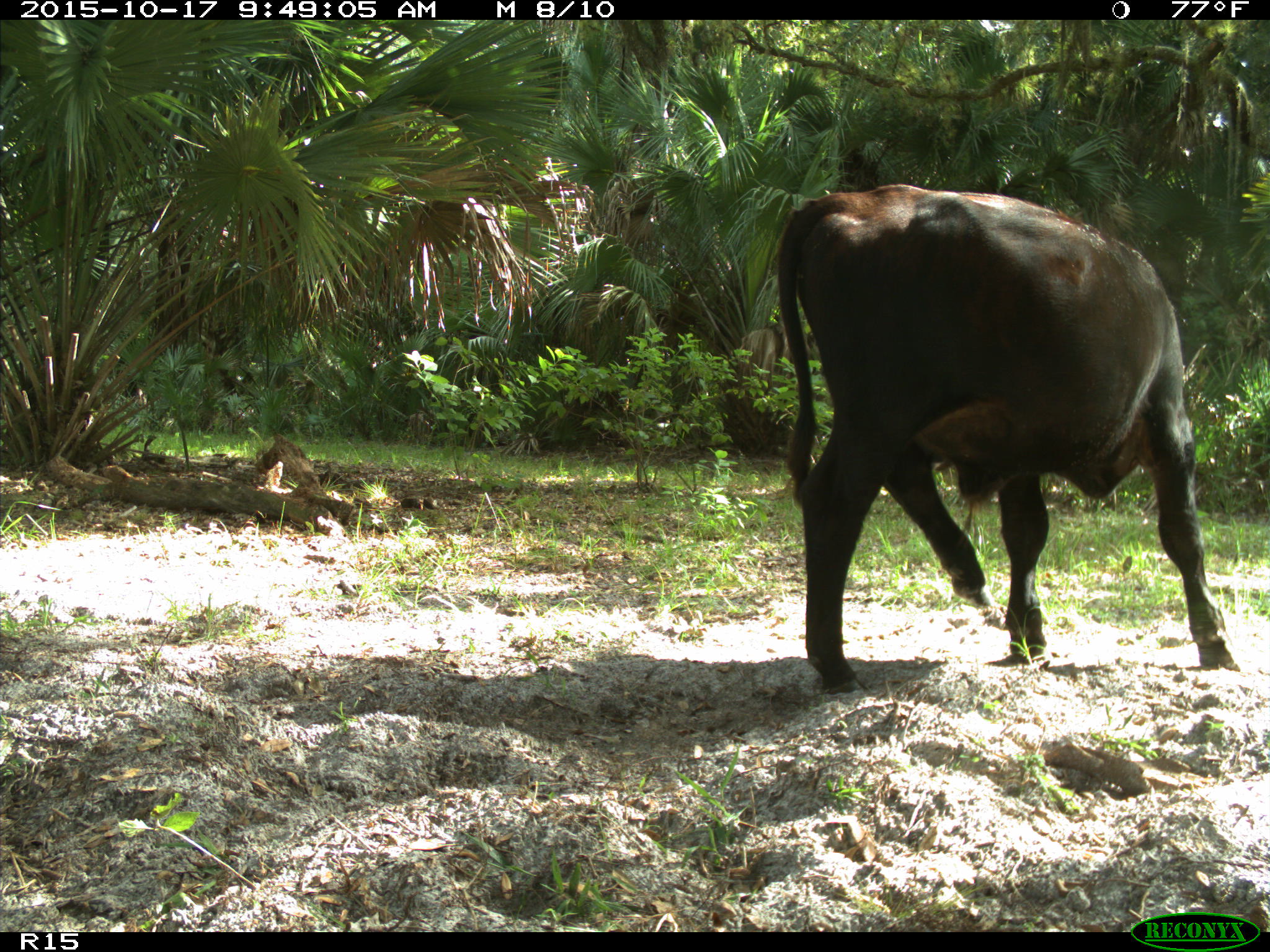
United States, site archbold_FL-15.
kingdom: Animalia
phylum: Chordata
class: Mammalia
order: Artiodactyla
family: Bovidae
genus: Bos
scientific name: Bos taurus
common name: domestic cow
Bos taurus (domestic cow).